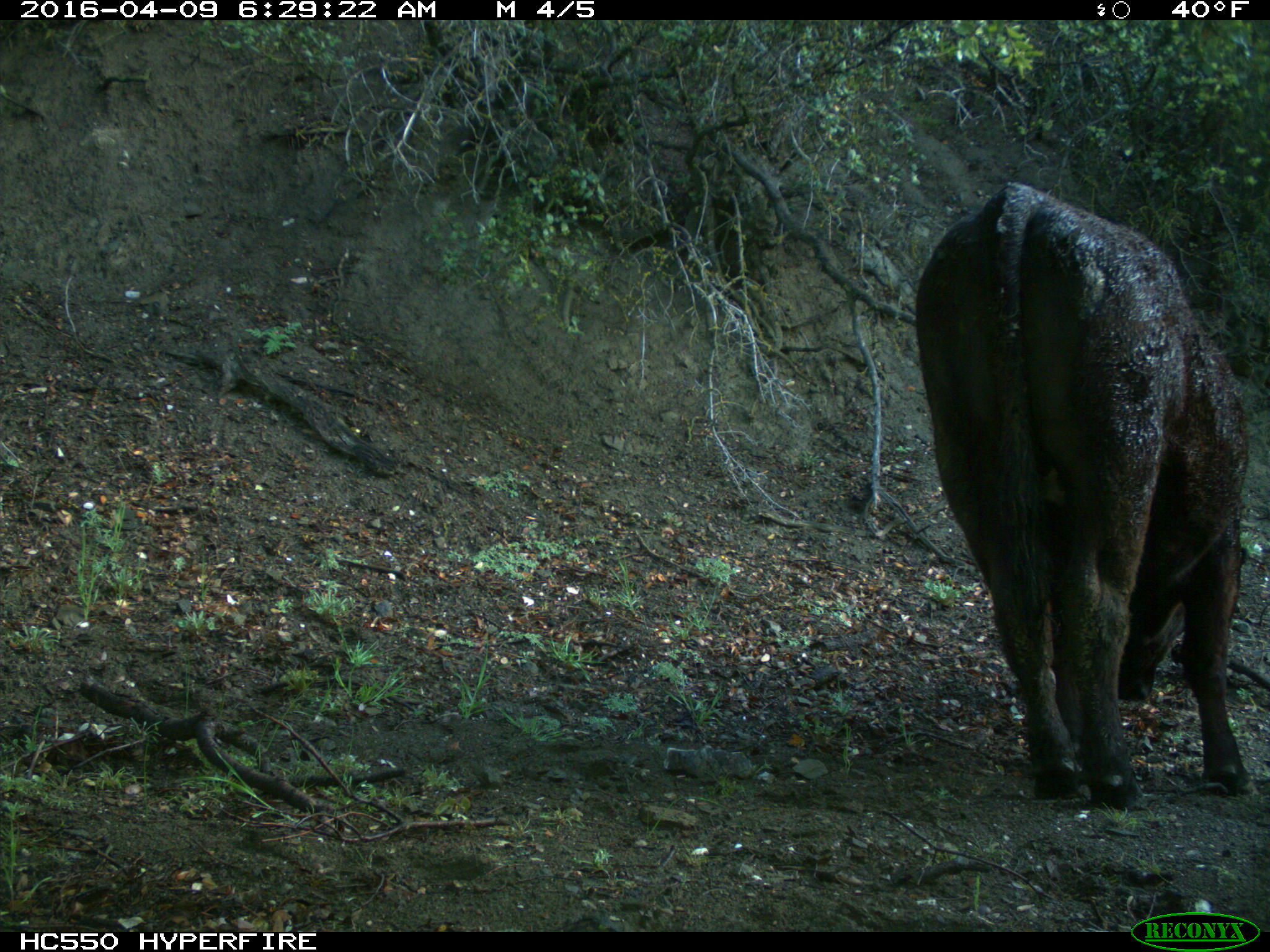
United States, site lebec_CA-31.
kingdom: Animalia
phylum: Chordata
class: Mammalia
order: Artiodactyla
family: Bovidae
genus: Bos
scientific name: Bos taurus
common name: domestic cow